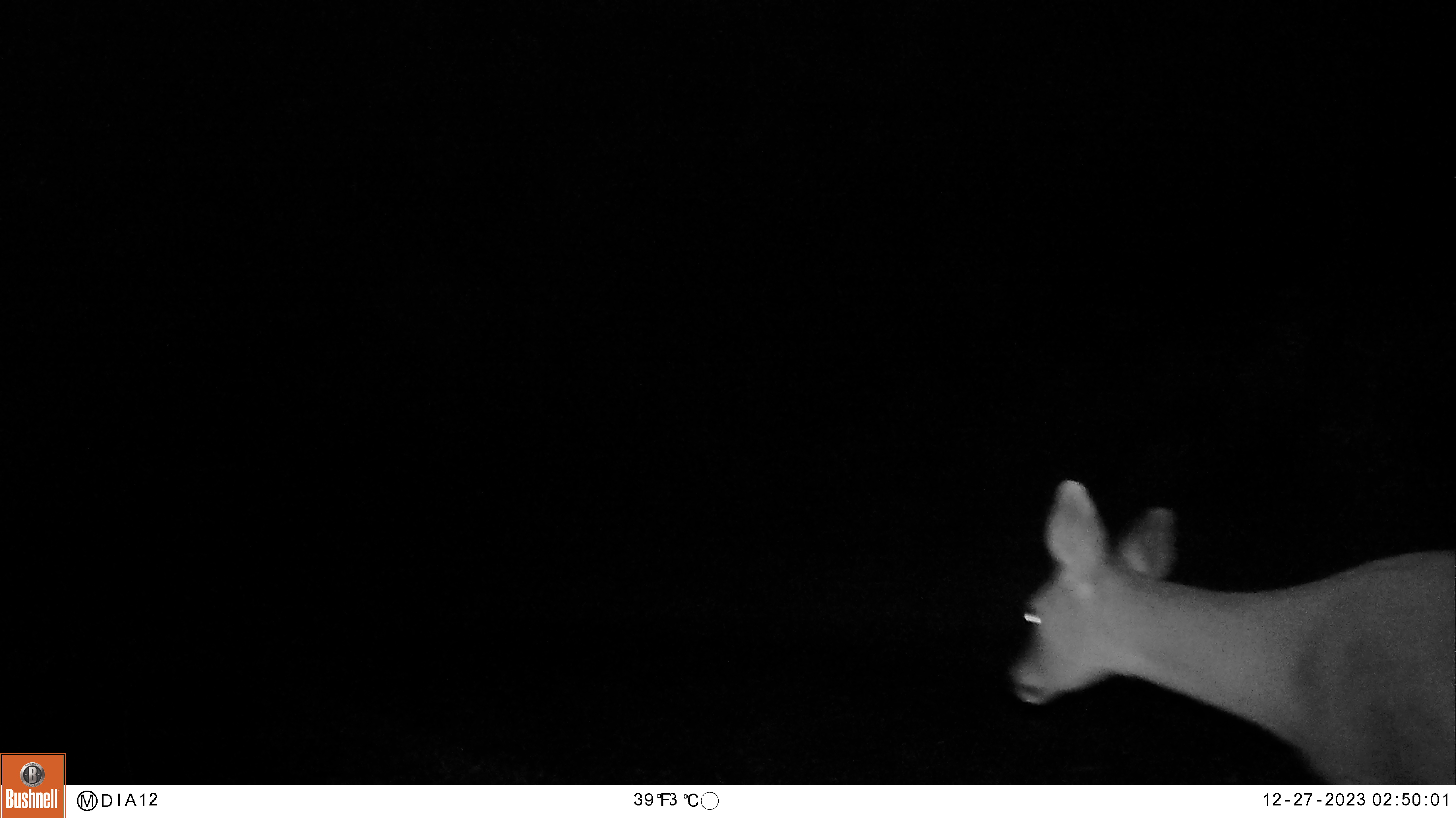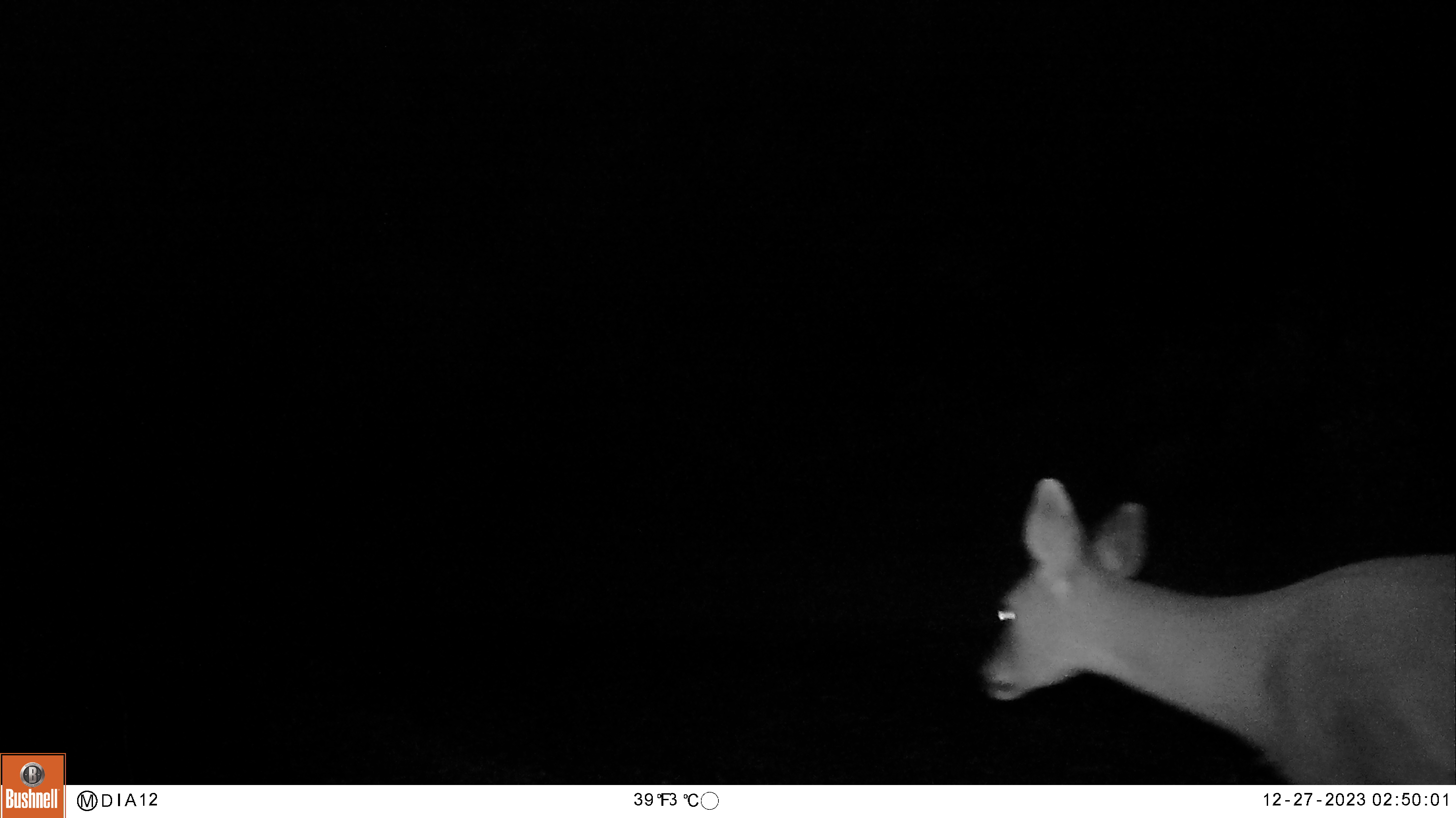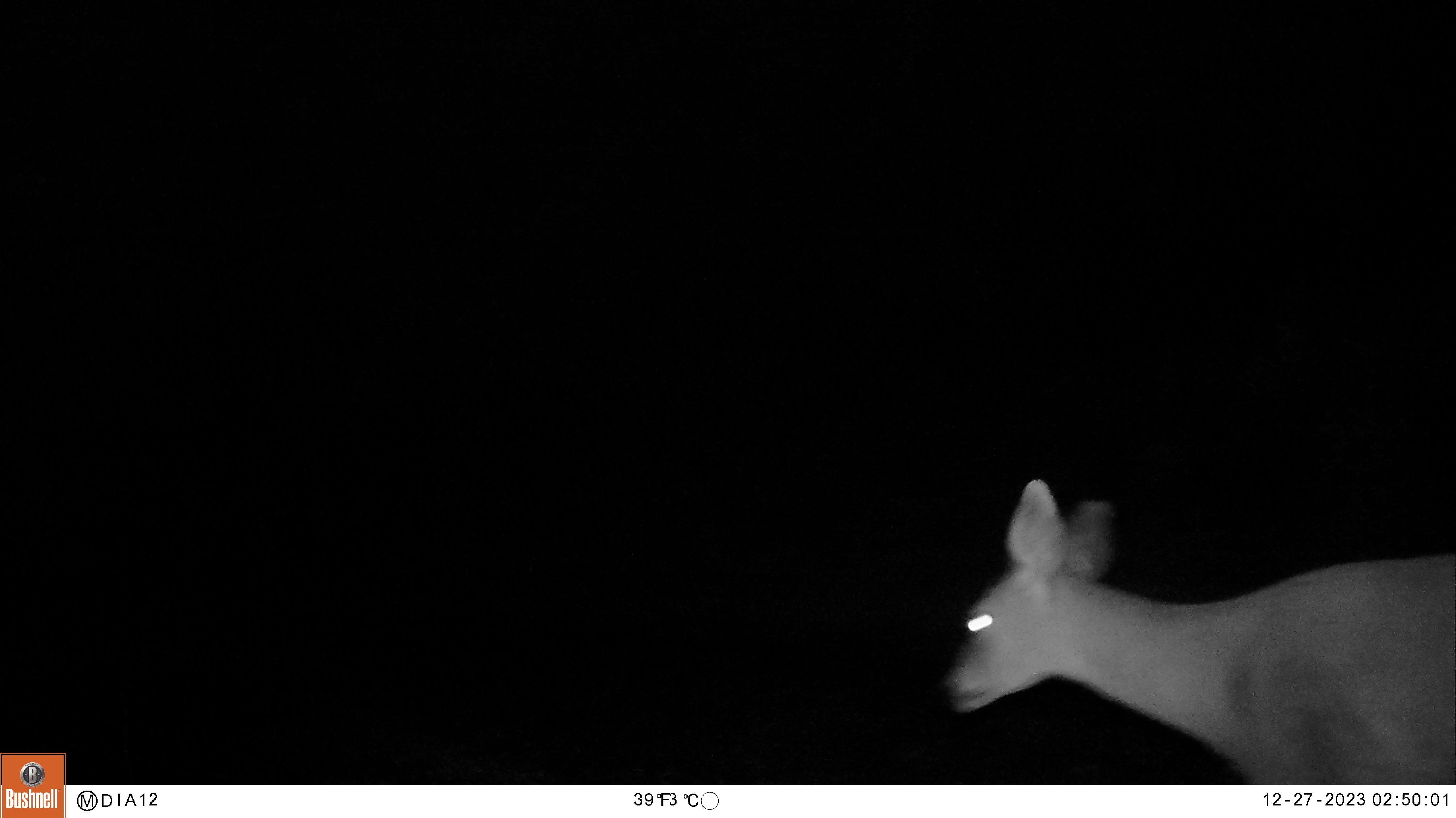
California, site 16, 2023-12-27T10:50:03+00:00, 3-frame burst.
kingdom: Animalia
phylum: Chordata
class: Mammalia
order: Artiodactyla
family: Cervidae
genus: Odocoileus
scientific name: Odocoileus hemionus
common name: mule deer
Mule deer (Odocoileus hemionus).